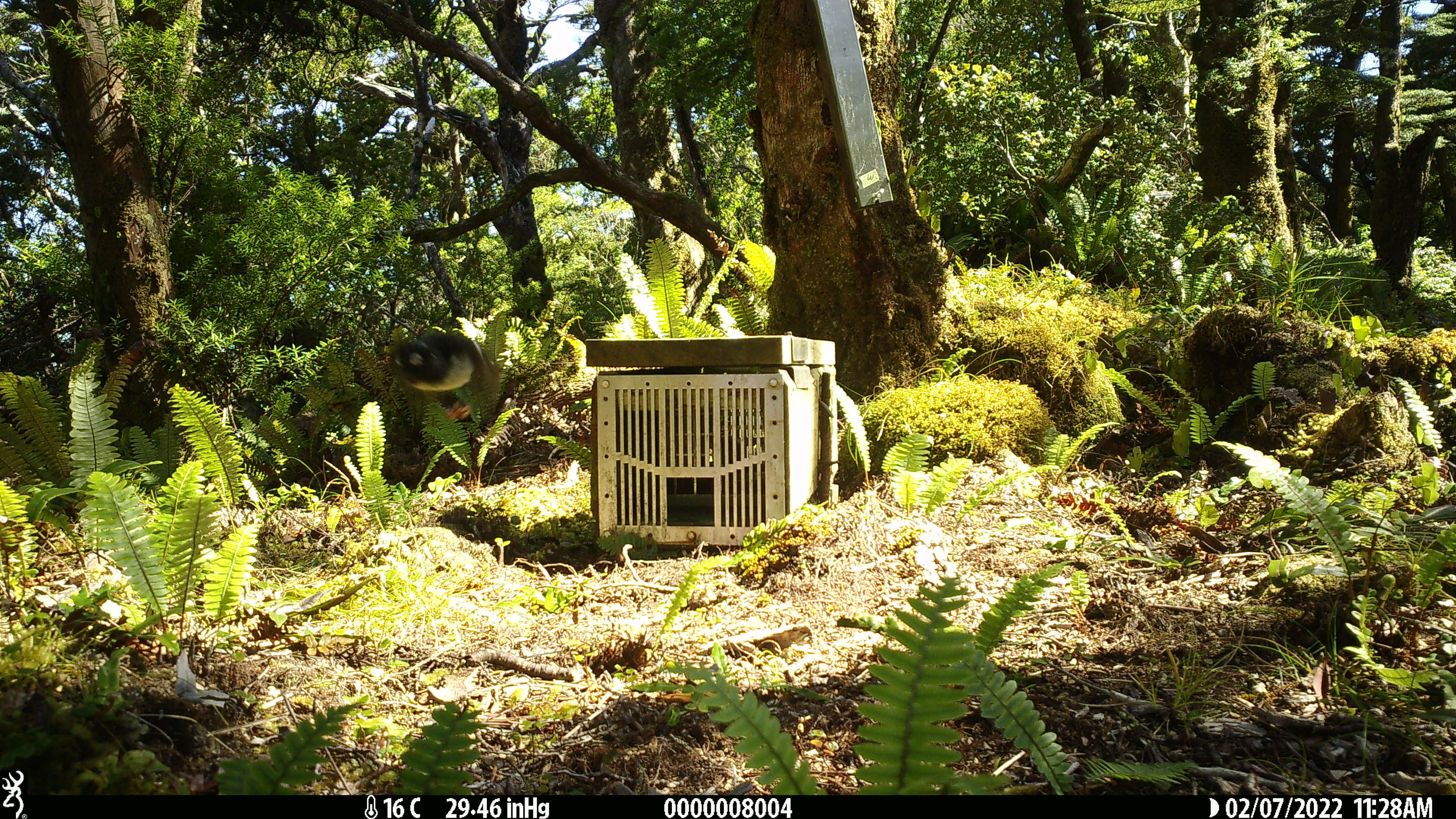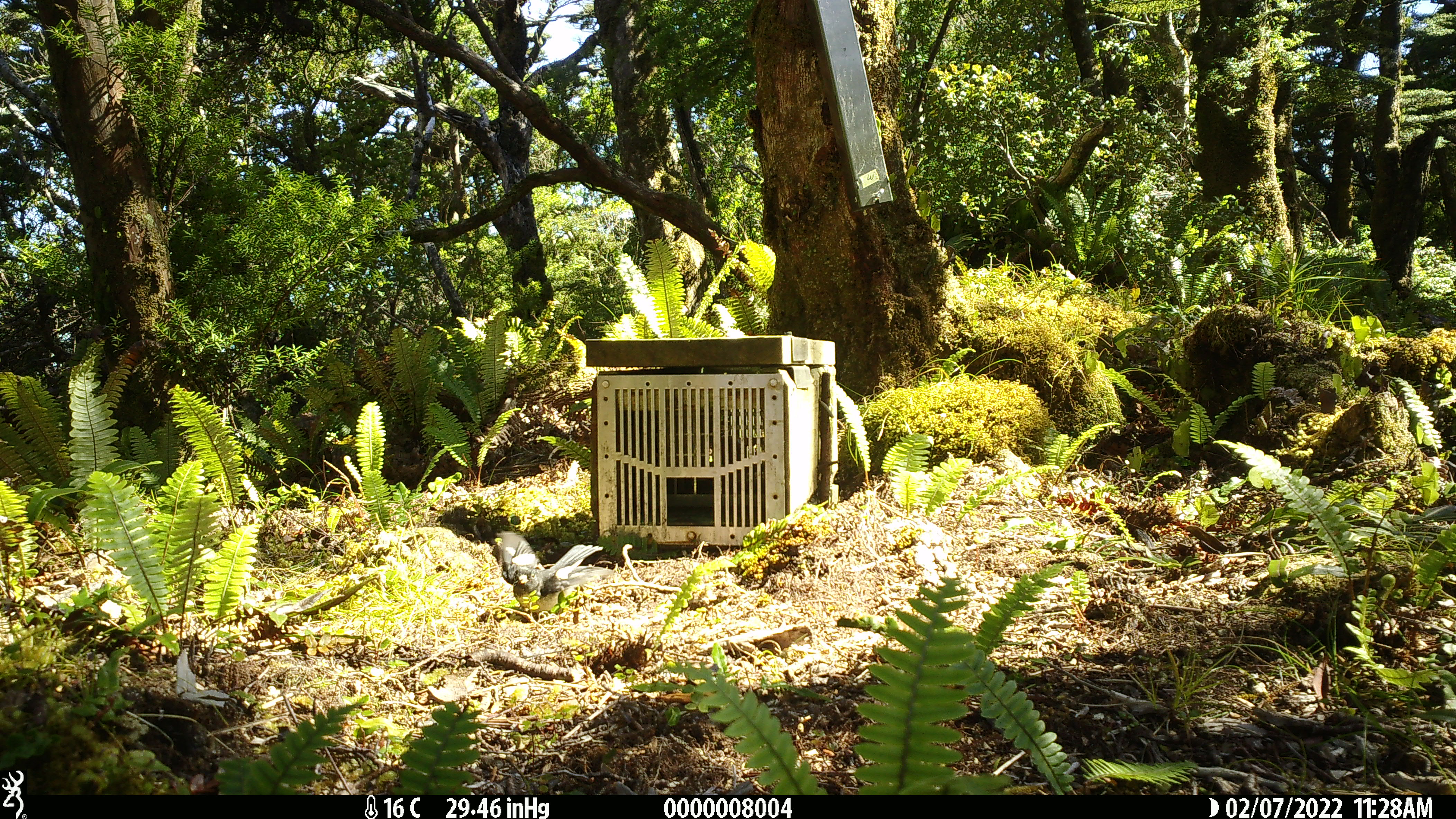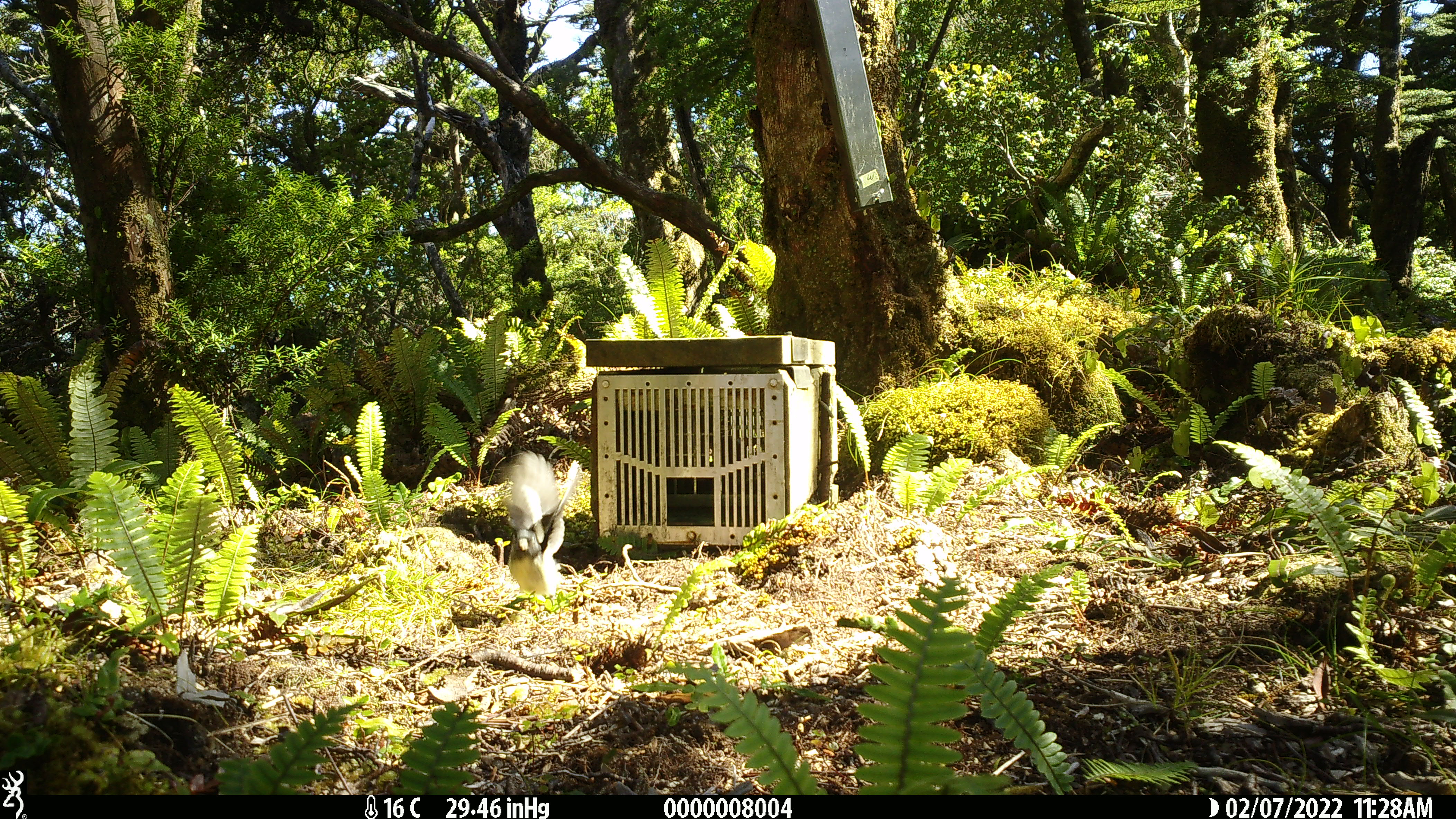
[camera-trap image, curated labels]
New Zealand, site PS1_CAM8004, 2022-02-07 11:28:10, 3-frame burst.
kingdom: Animalia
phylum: Chordata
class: Aves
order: Passeriformes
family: Petroicidae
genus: Petroica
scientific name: Petroica macrocephala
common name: tomtit